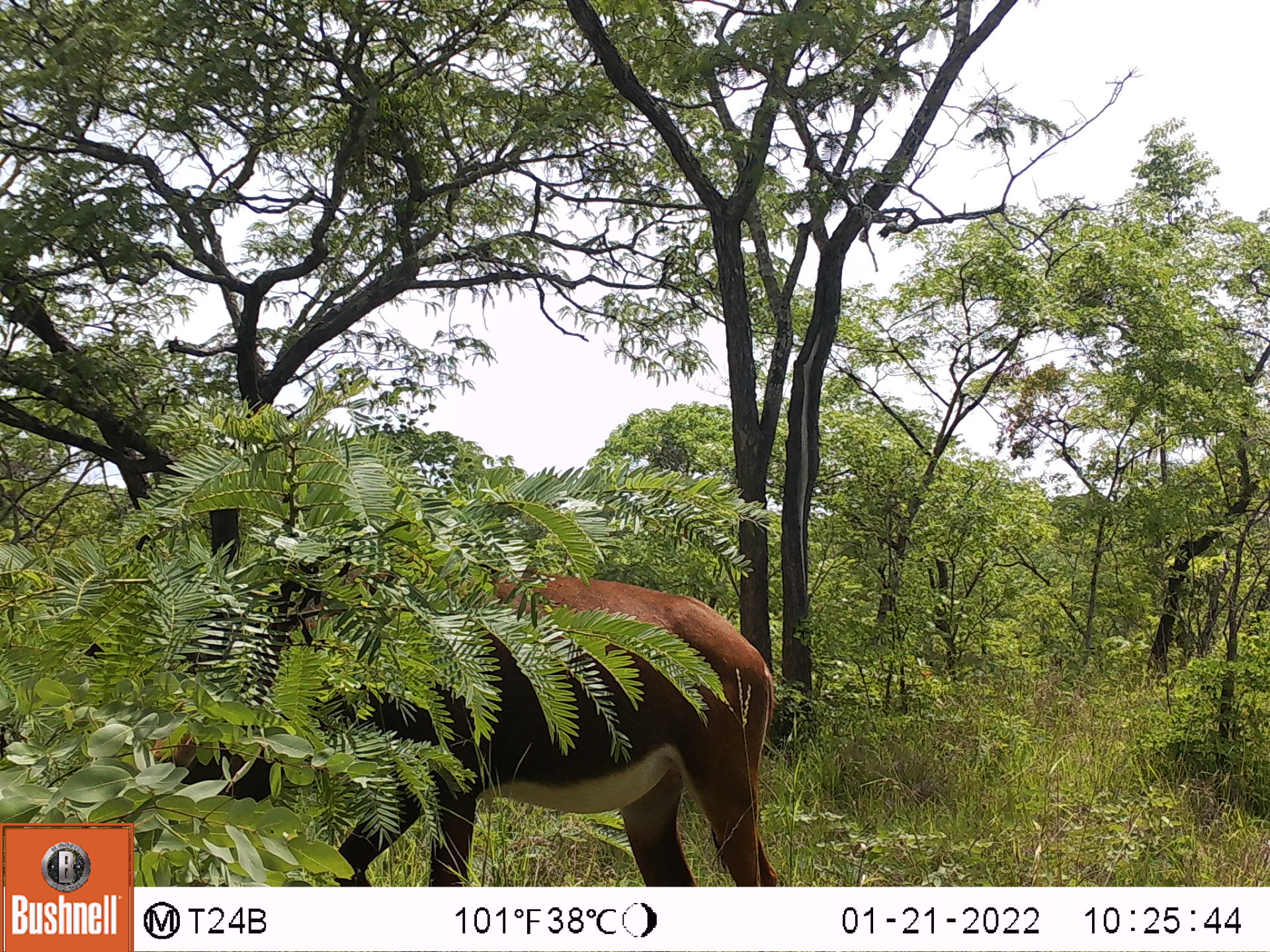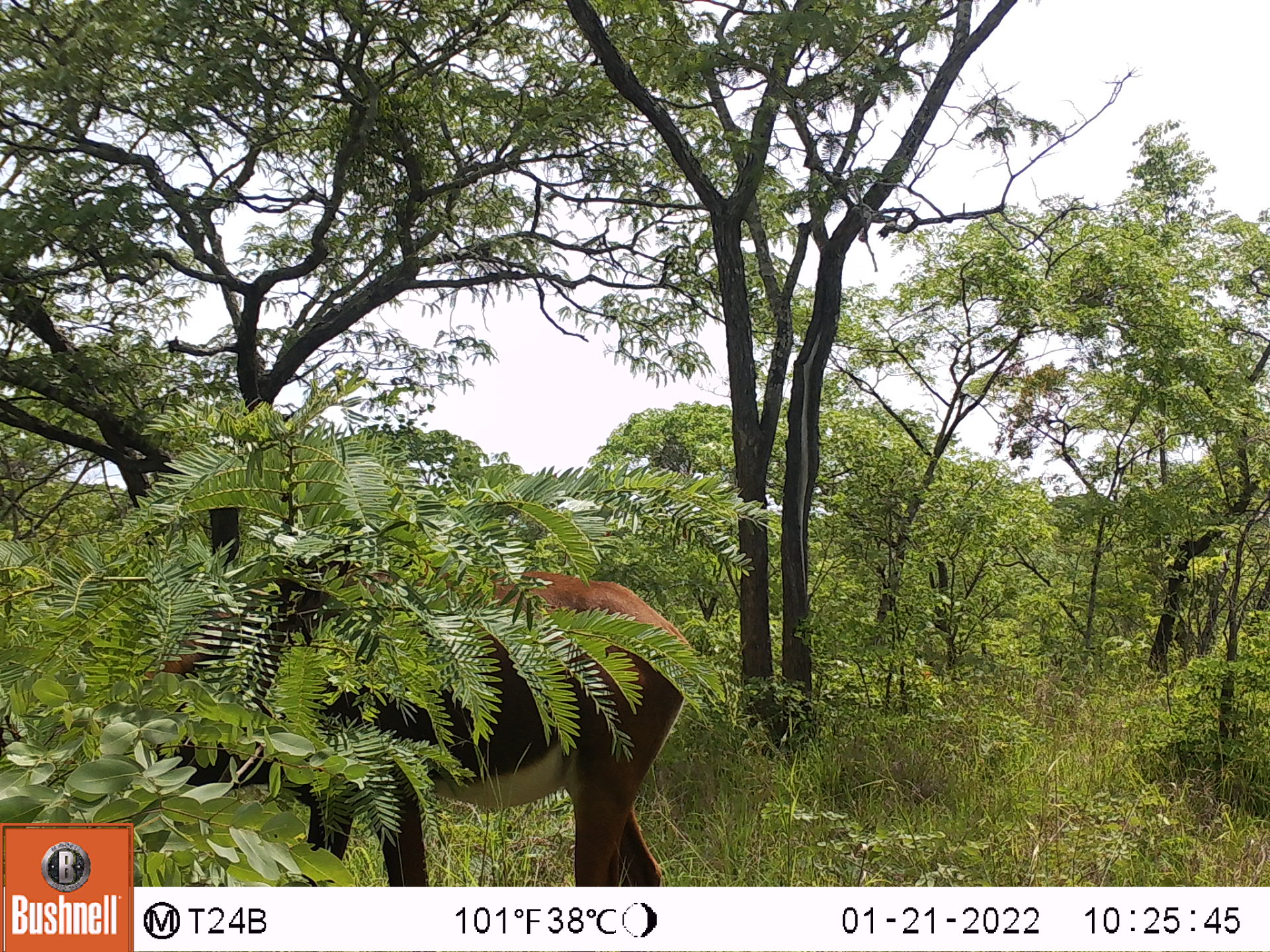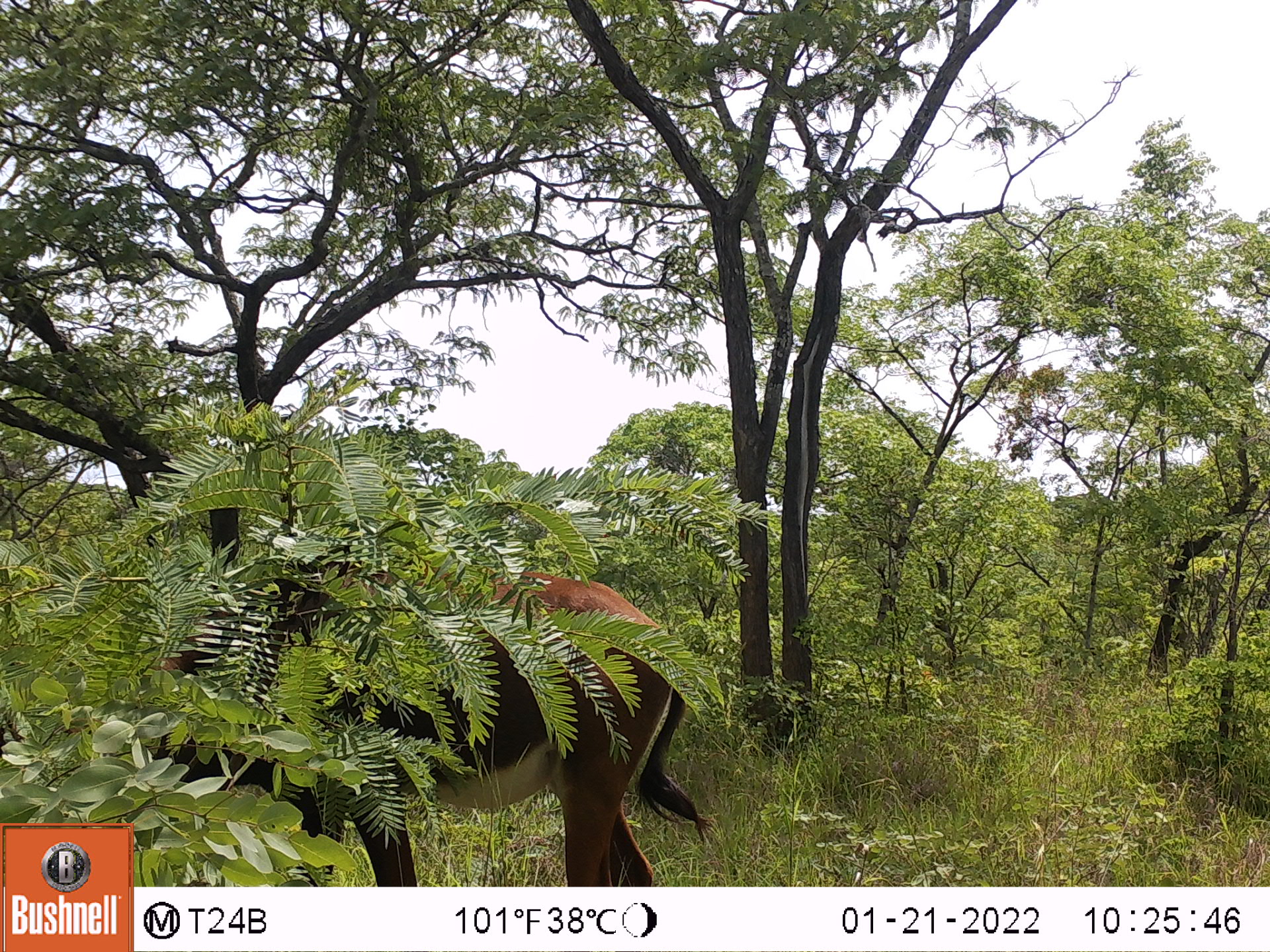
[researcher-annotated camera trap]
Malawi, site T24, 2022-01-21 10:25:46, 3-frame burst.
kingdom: Animalia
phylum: Chordata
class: Mammalia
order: Artiodactyla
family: Bovidae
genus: Hippotragus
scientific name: Hippotragus niger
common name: sable antelope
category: sable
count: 1